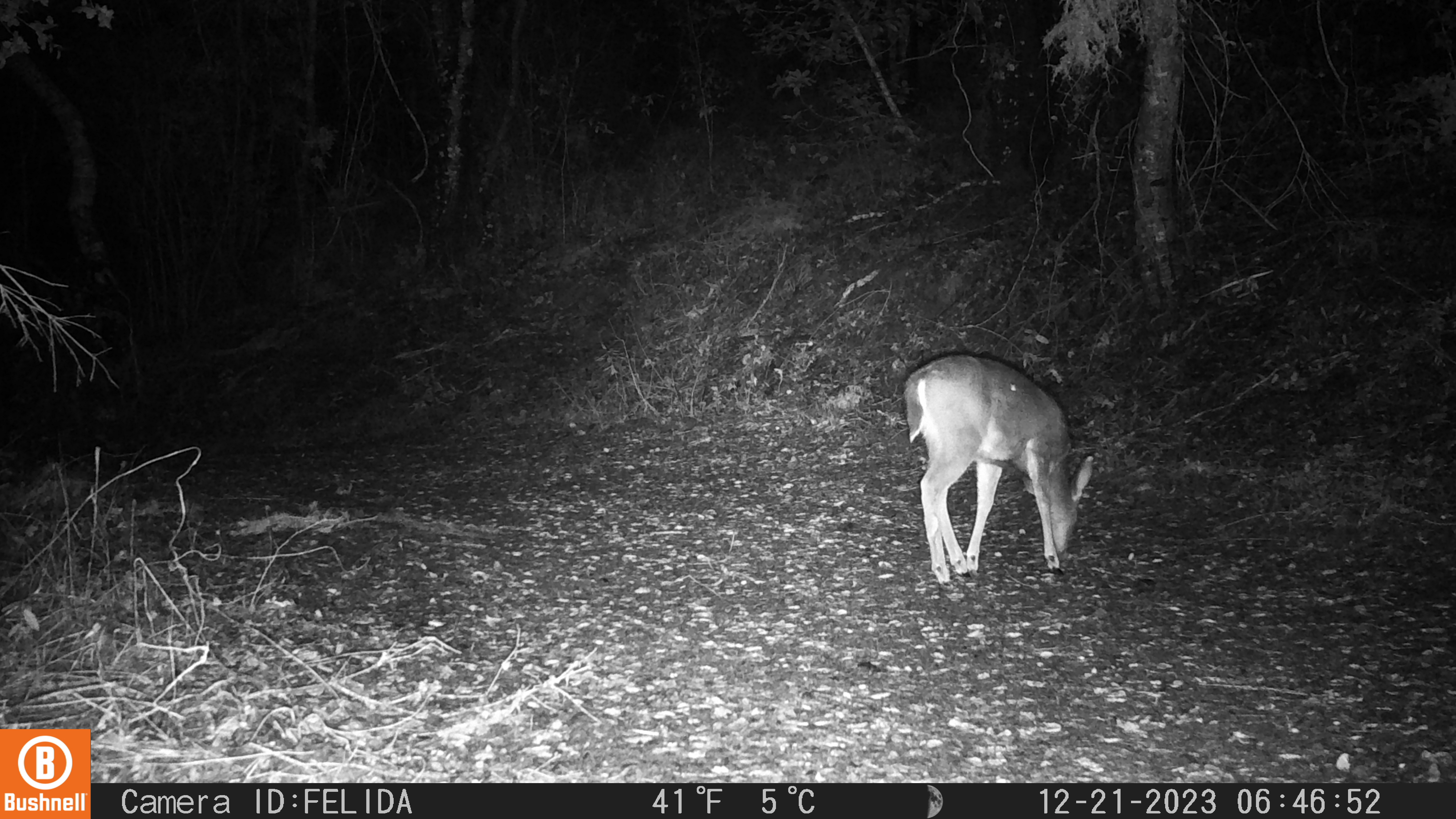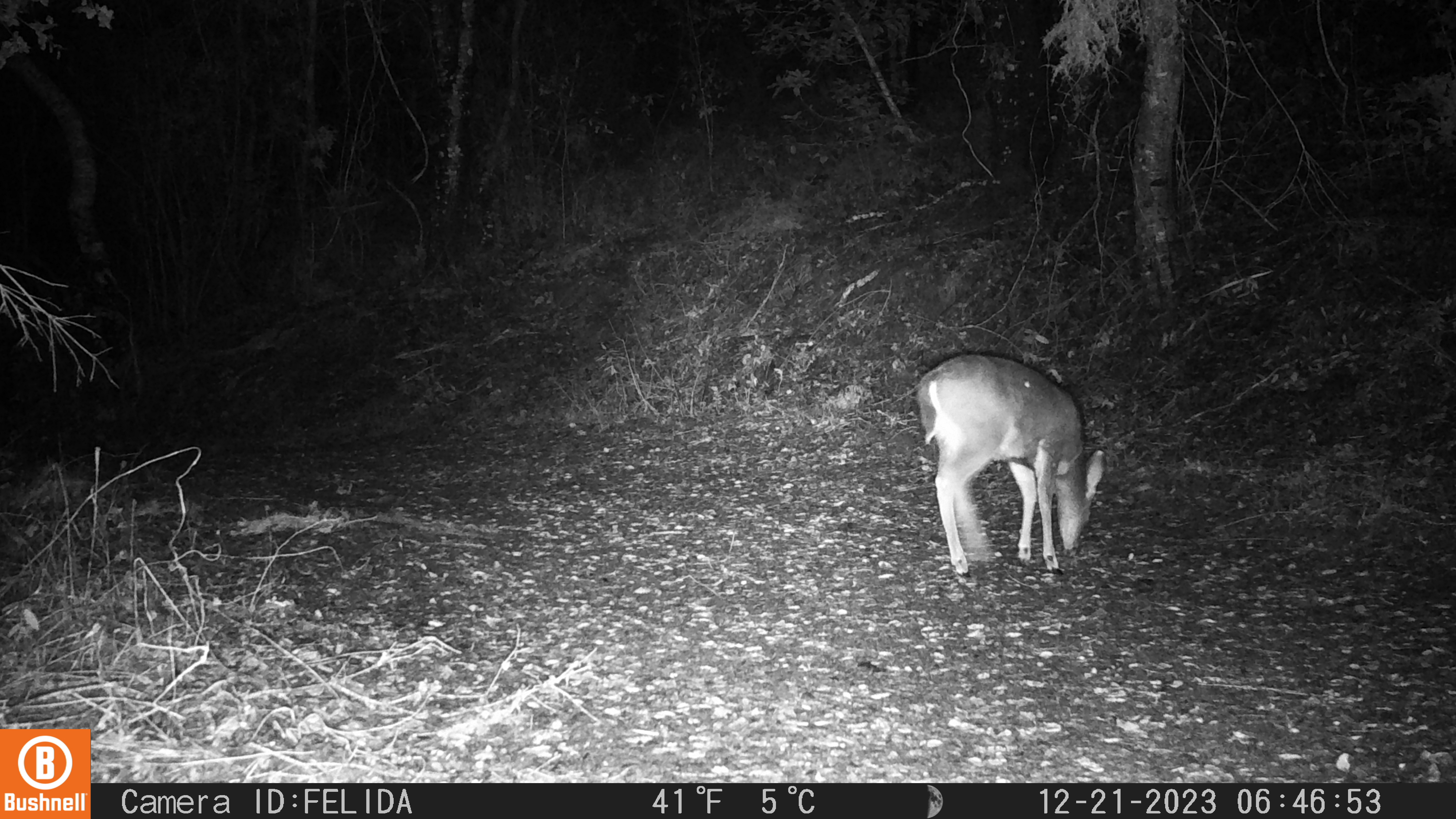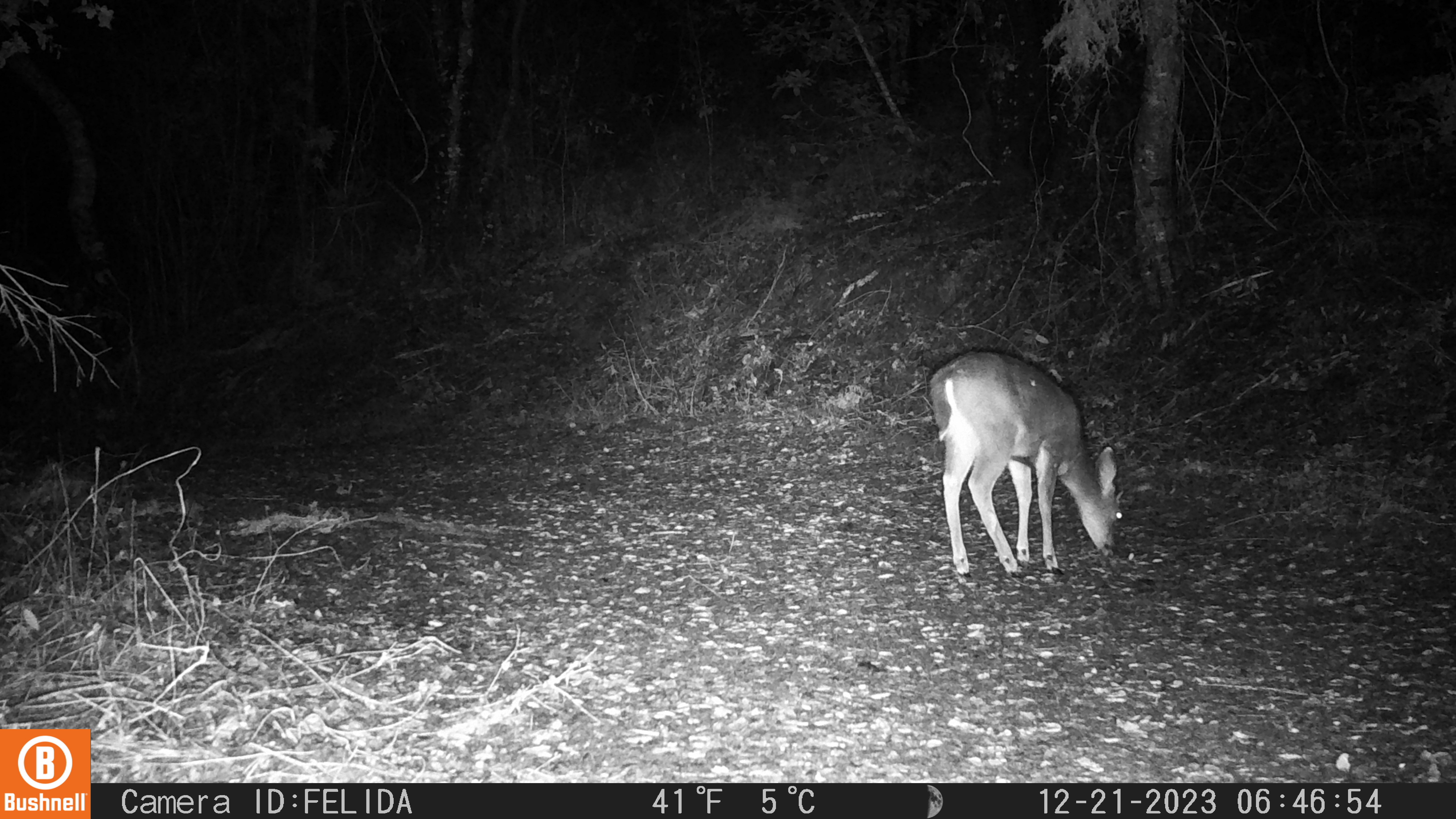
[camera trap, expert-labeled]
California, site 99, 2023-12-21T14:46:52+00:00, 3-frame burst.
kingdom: Animalia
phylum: Chordata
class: Mammalia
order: Artiodactyla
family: Cervidae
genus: Odocoileus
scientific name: Odocoileus hemionus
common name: mule deer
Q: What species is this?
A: Mule deer (Odocoileus hemionus).